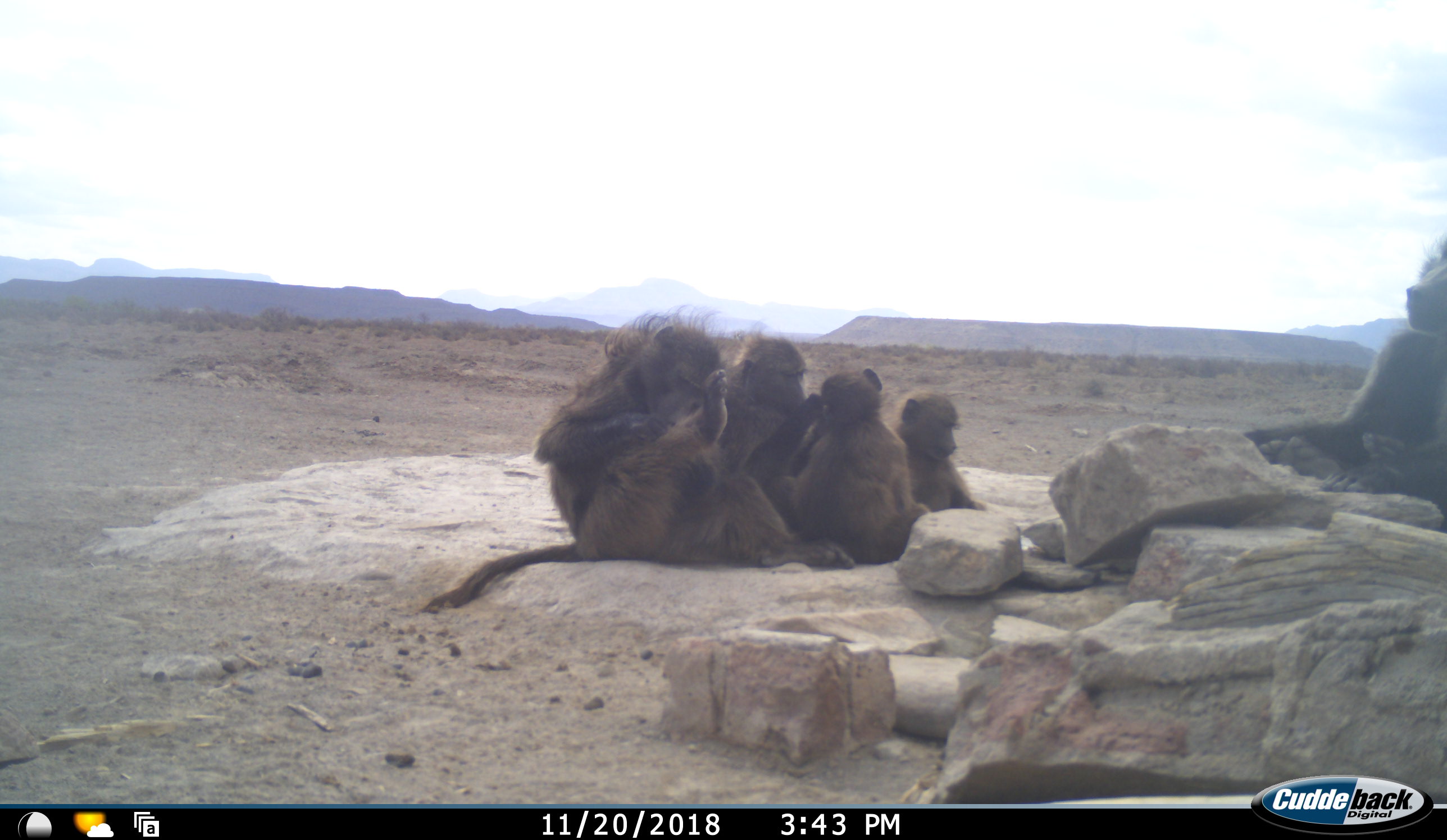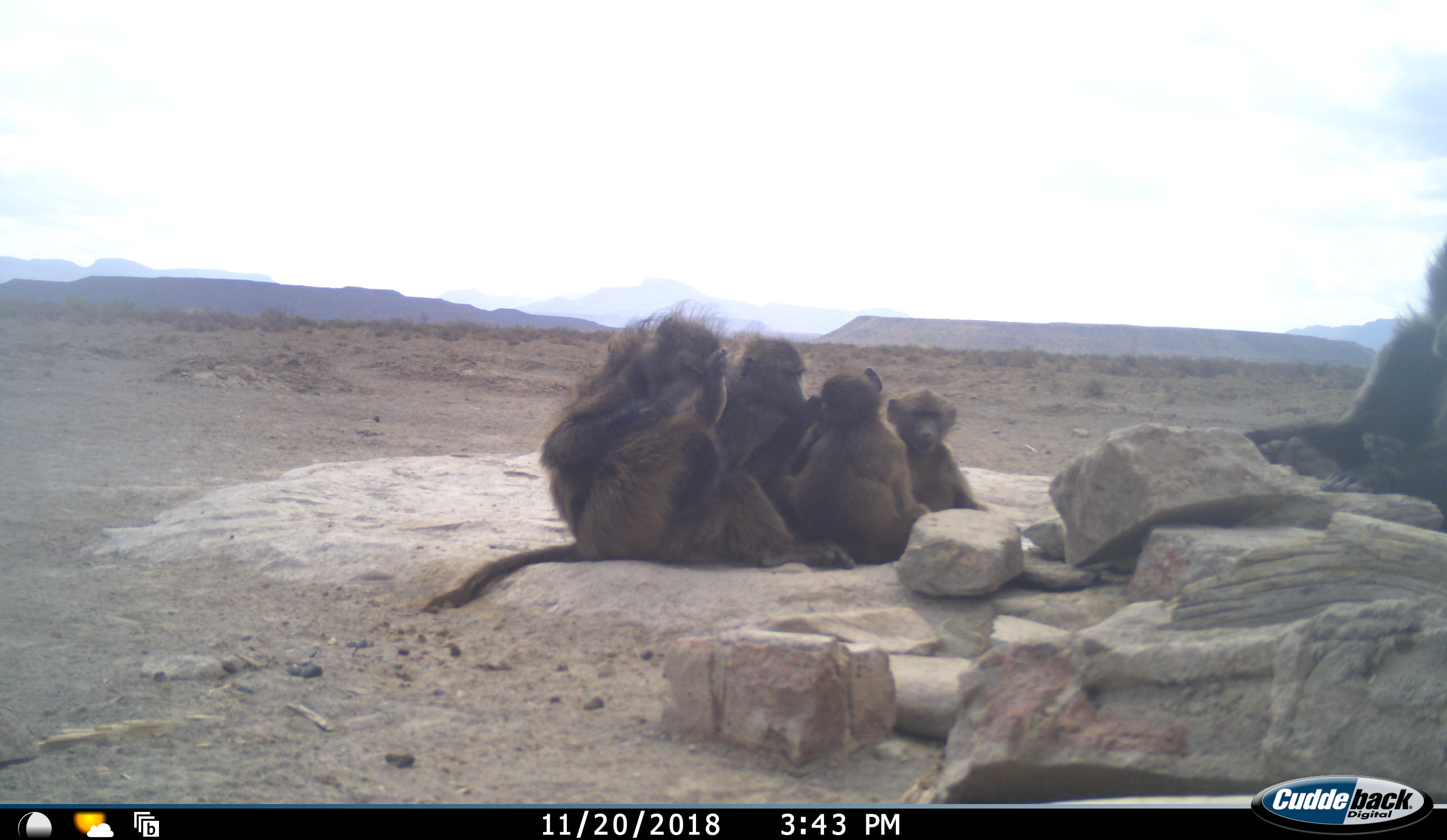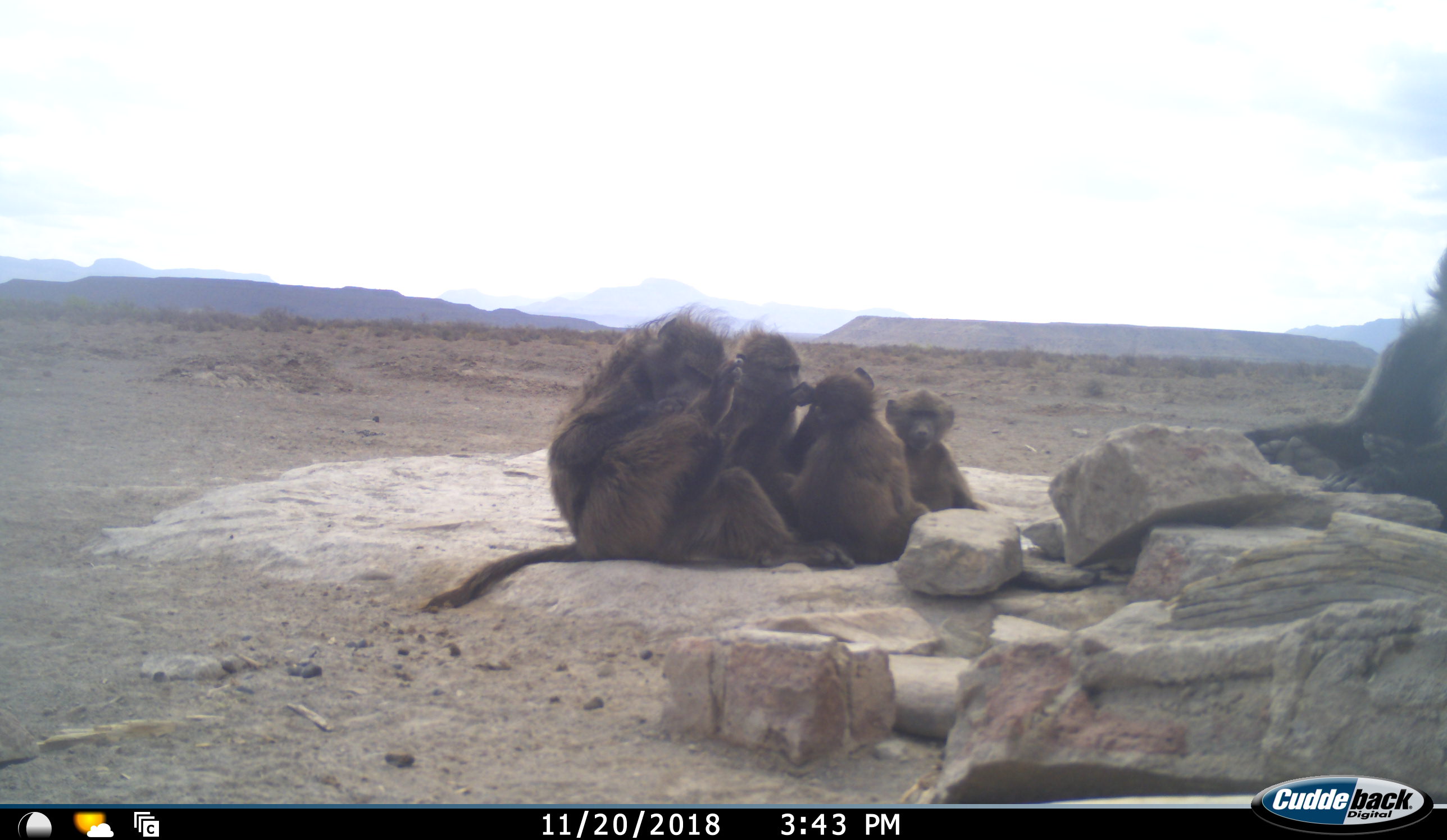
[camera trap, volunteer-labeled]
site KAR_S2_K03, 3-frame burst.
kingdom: Animalia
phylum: Chordata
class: Mammalia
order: Primates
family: Cercopithecidae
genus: Papio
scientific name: Papio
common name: baboon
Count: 6.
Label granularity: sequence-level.